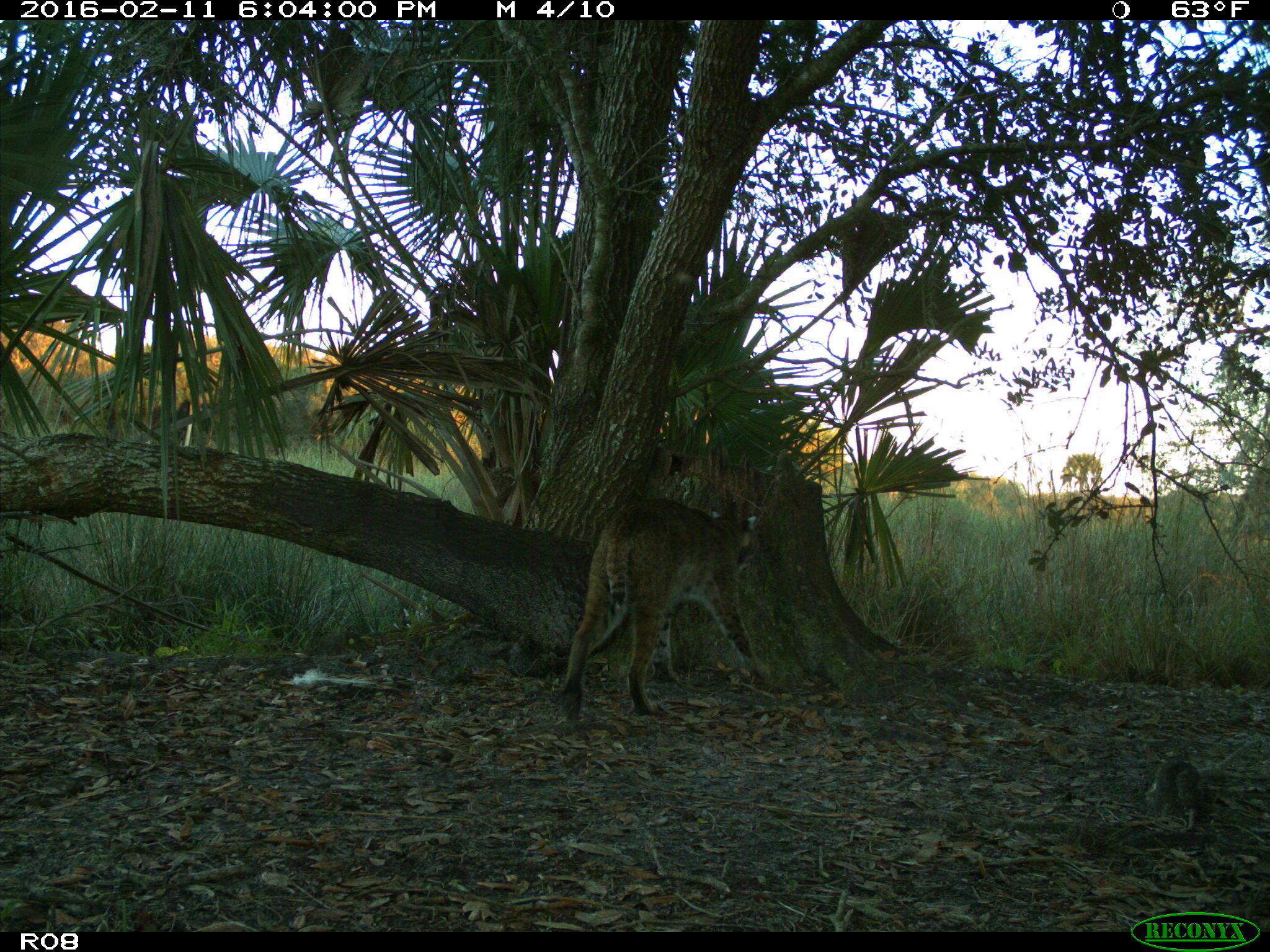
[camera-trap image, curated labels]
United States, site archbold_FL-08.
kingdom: Animalia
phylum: Chordata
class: Mammalia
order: Carnivora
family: Felidae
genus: Lynx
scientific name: Lynx rufus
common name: bobcat